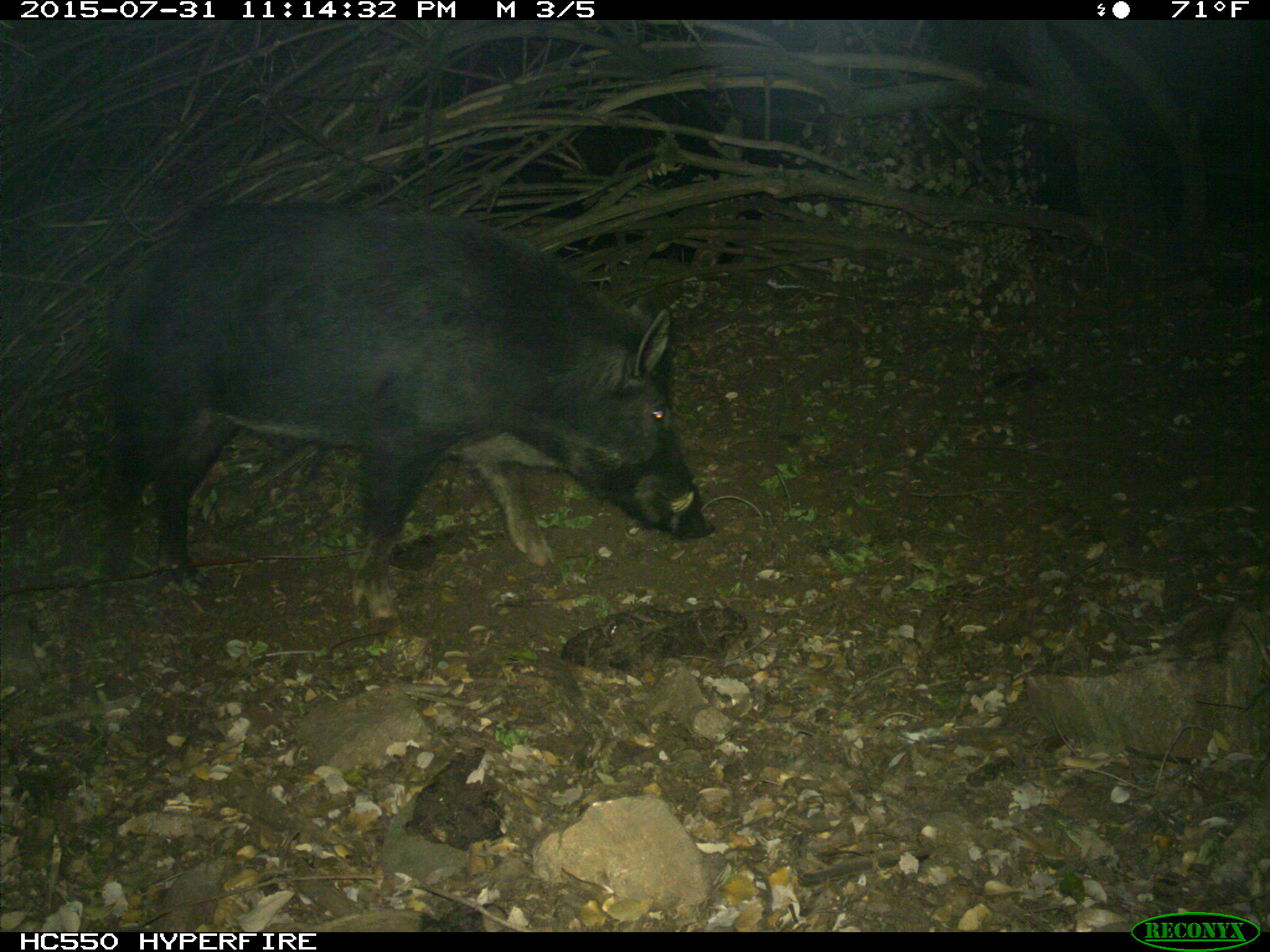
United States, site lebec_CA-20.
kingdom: Animalia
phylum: Chordata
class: Mammalia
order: Artiodactyla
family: Suidae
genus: Sus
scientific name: Sus scrofa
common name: wild boar